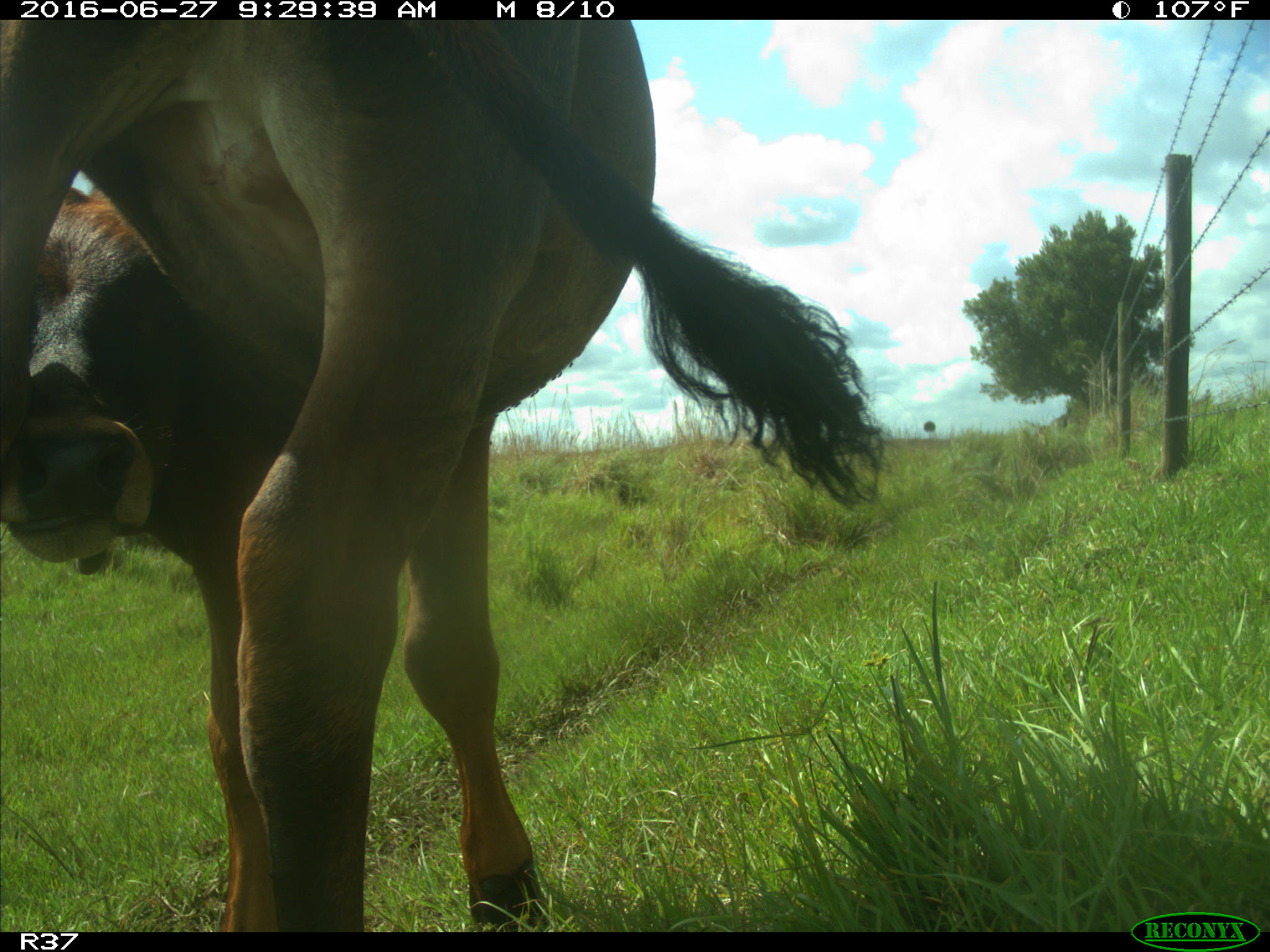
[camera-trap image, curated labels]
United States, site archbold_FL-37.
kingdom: Animalia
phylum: Chordata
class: Mammalia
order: Artiodactyla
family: Bovidae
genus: Bos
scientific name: Bos taurus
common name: domestic cow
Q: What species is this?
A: Bos taurus (domestic cow).